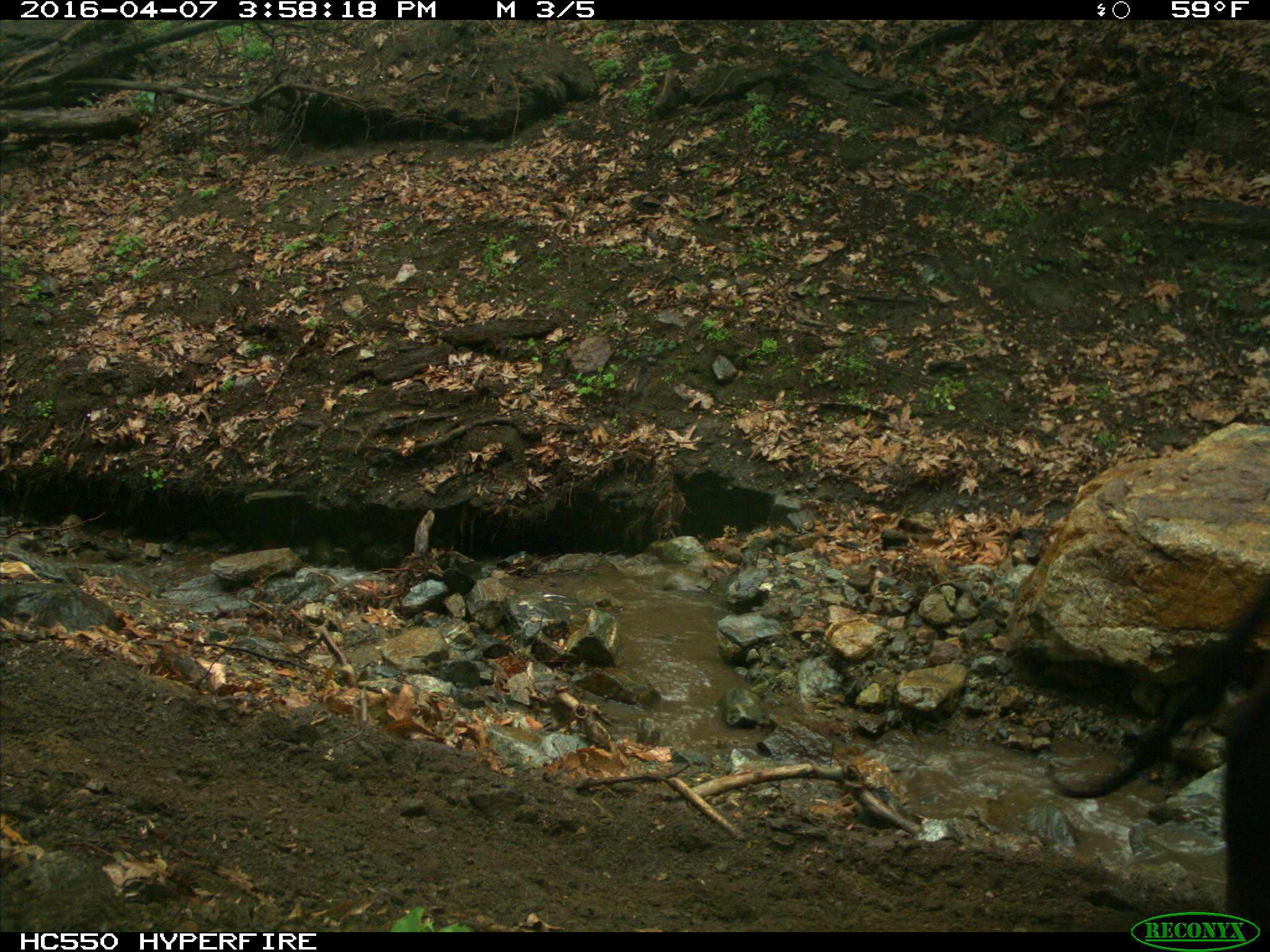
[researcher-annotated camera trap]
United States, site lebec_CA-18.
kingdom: Animalia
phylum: Chordata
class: Mammalia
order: Artiodactyla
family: Bovidae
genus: Bos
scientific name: Bos taurus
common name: domestic cow